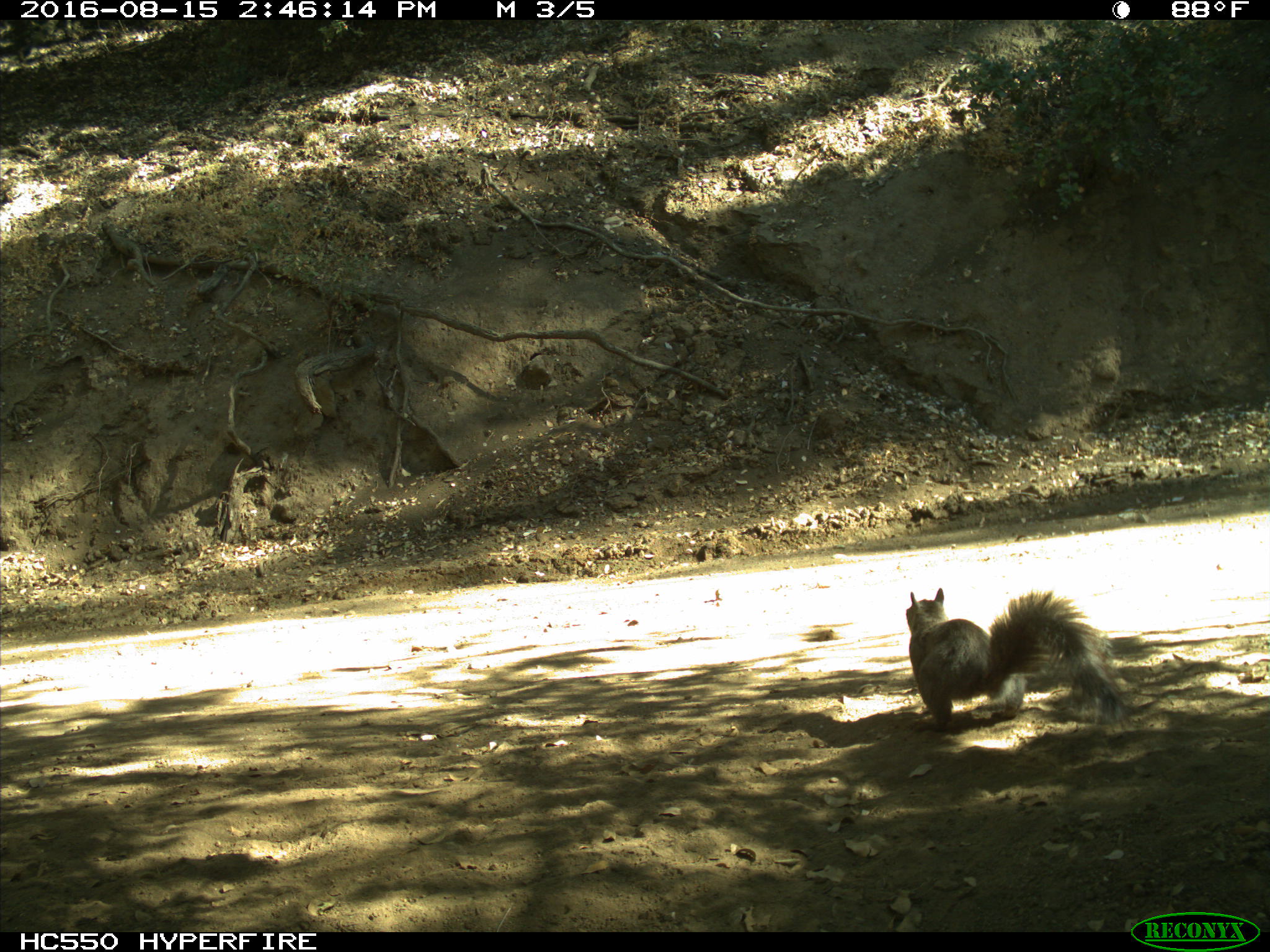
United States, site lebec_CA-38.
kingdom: Animalia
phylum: Chordata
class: Mammalia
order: Rodentia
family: Sciuridae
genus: Sciurus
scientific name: Sciurus carolinensis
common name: eastern gray squirrel